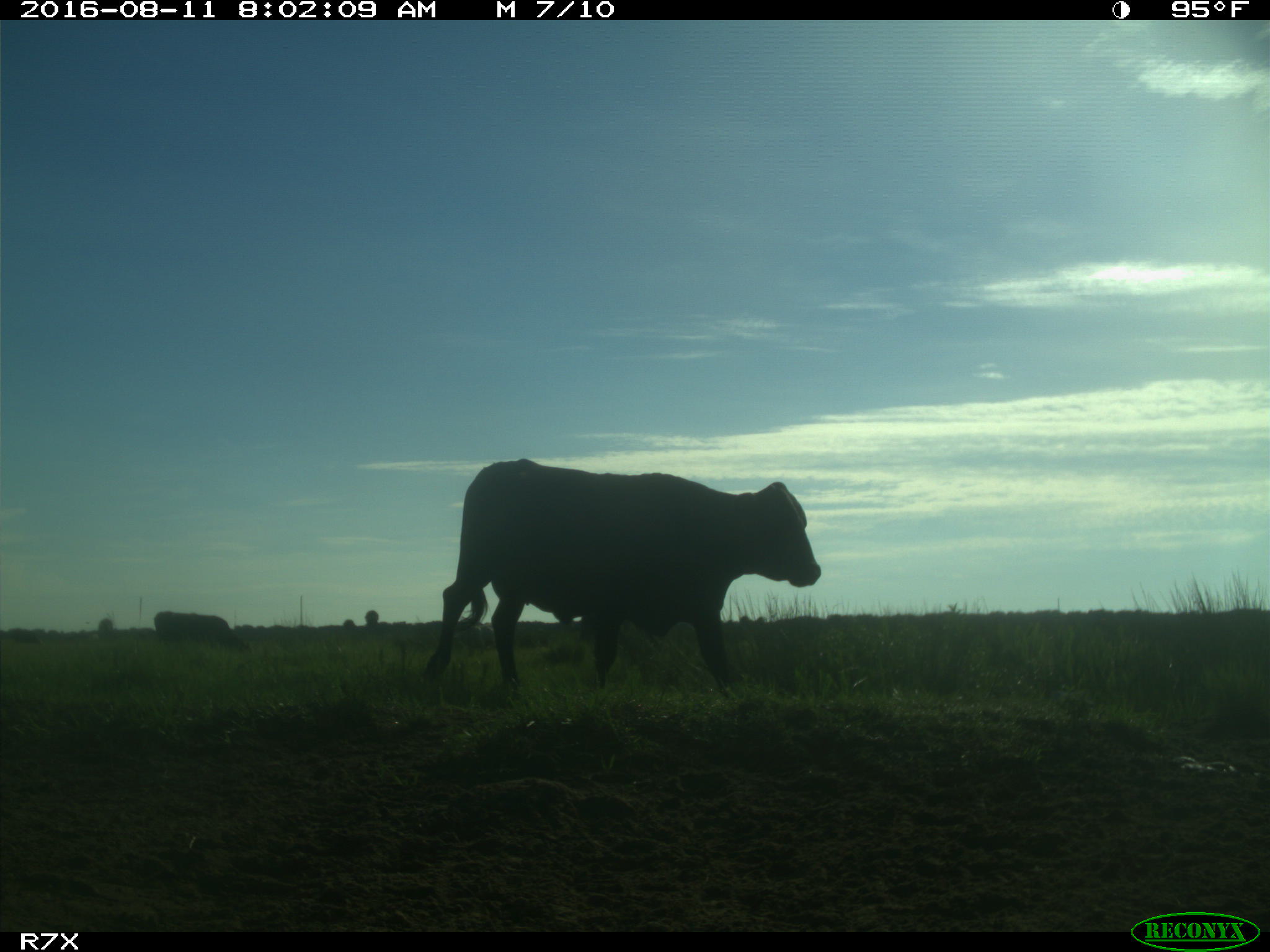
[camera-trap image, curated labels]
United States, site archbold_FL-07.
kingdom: Animalia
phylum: Chordata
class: Mammalia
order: Artiodactyla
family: Bovidae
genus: Bos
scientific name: Bos taurus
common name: domestic cow